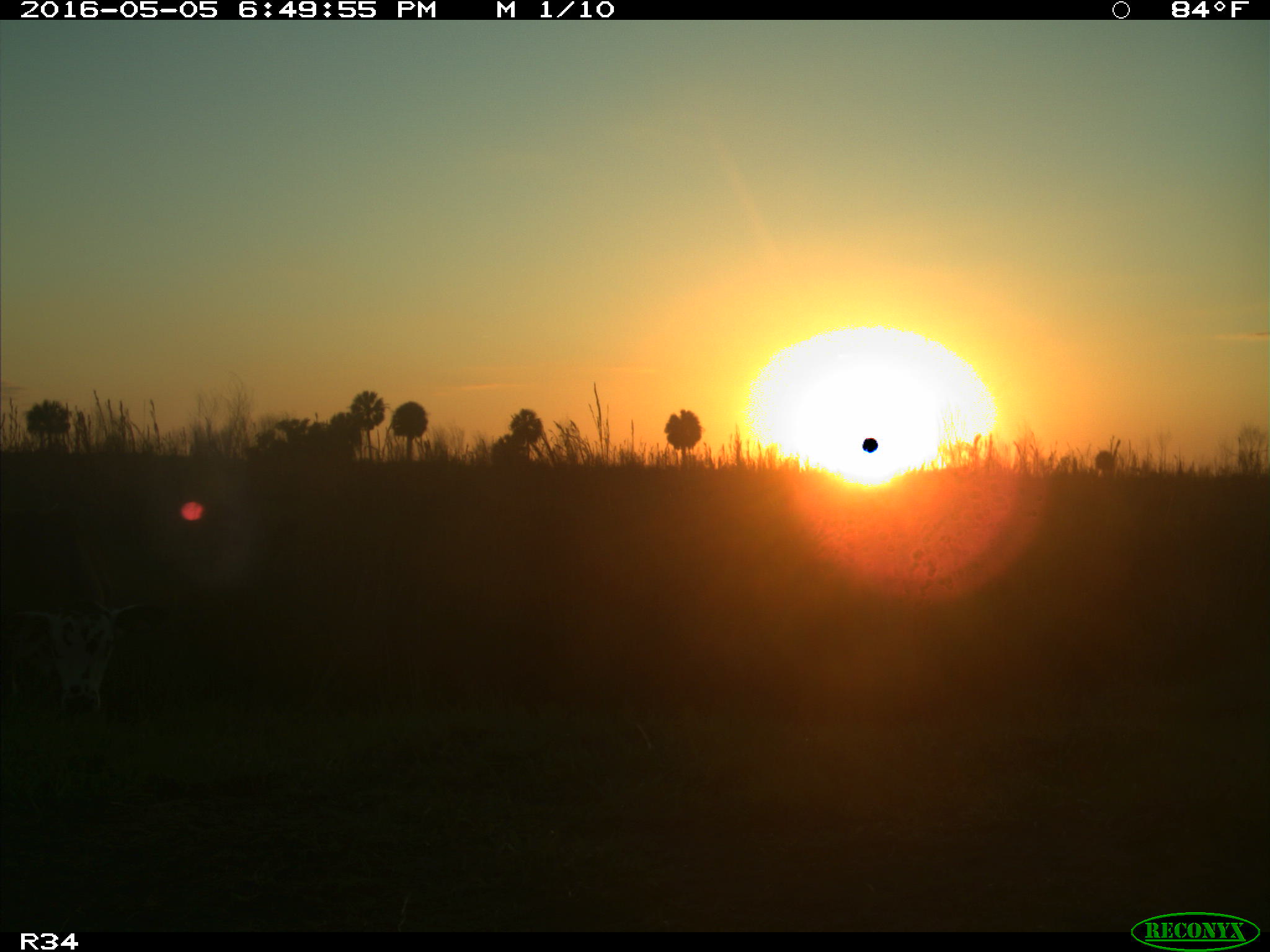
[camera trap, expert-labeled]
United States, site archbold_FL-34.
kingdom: Animalia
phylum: Chordata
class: Mammalia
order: Artiodactyla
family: Bovidae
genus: Bos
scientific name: Bos taurus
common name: domestic cow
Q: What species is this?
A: Bos taurus (domestic cow).